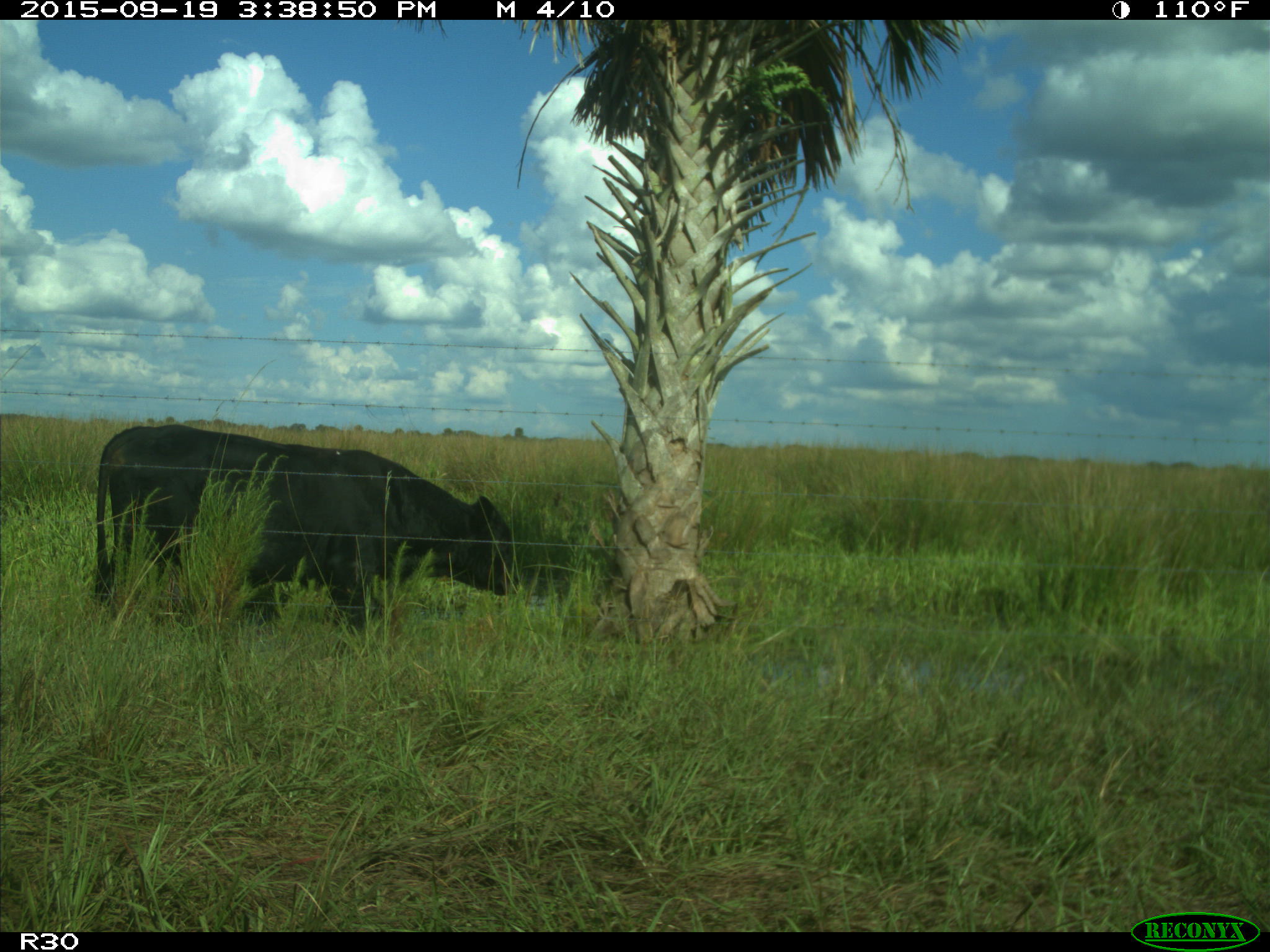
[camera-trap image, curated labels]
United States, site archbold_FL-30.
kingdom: Animalia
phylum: Chordata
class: Mammalia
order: Artiodactyla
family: Bovidae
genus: Bos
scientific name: Bos taurus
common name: domestic cow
Bos taurus (domestic cow).